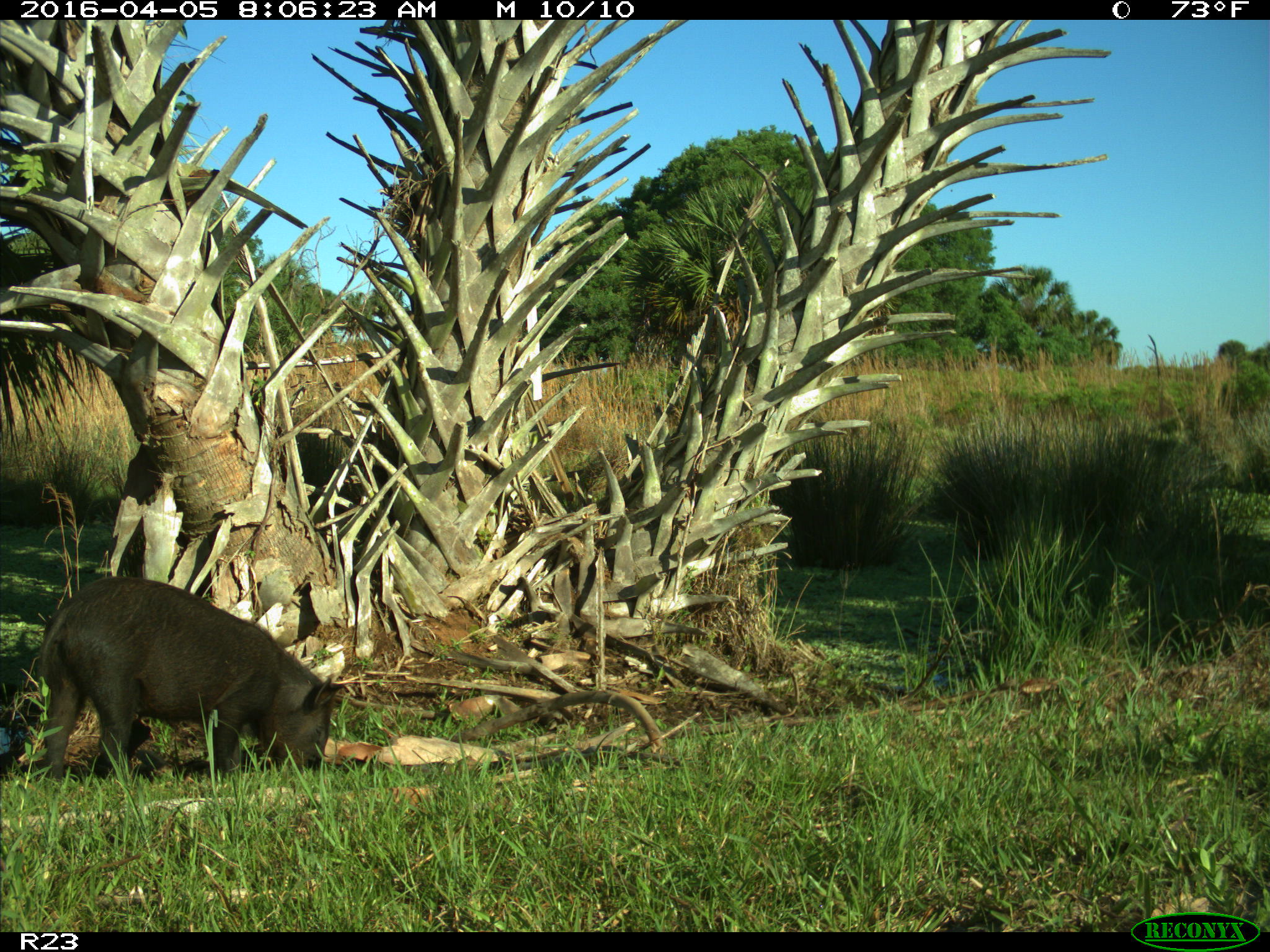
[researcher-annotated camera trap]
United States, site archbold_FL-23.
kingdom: Animalia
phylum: Chordata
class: Mammalia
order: Artiodactyla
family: Suidae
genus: Sus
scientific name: Sus scrofa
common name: wild boar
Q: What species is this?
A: Sus scrofa (wild boar).